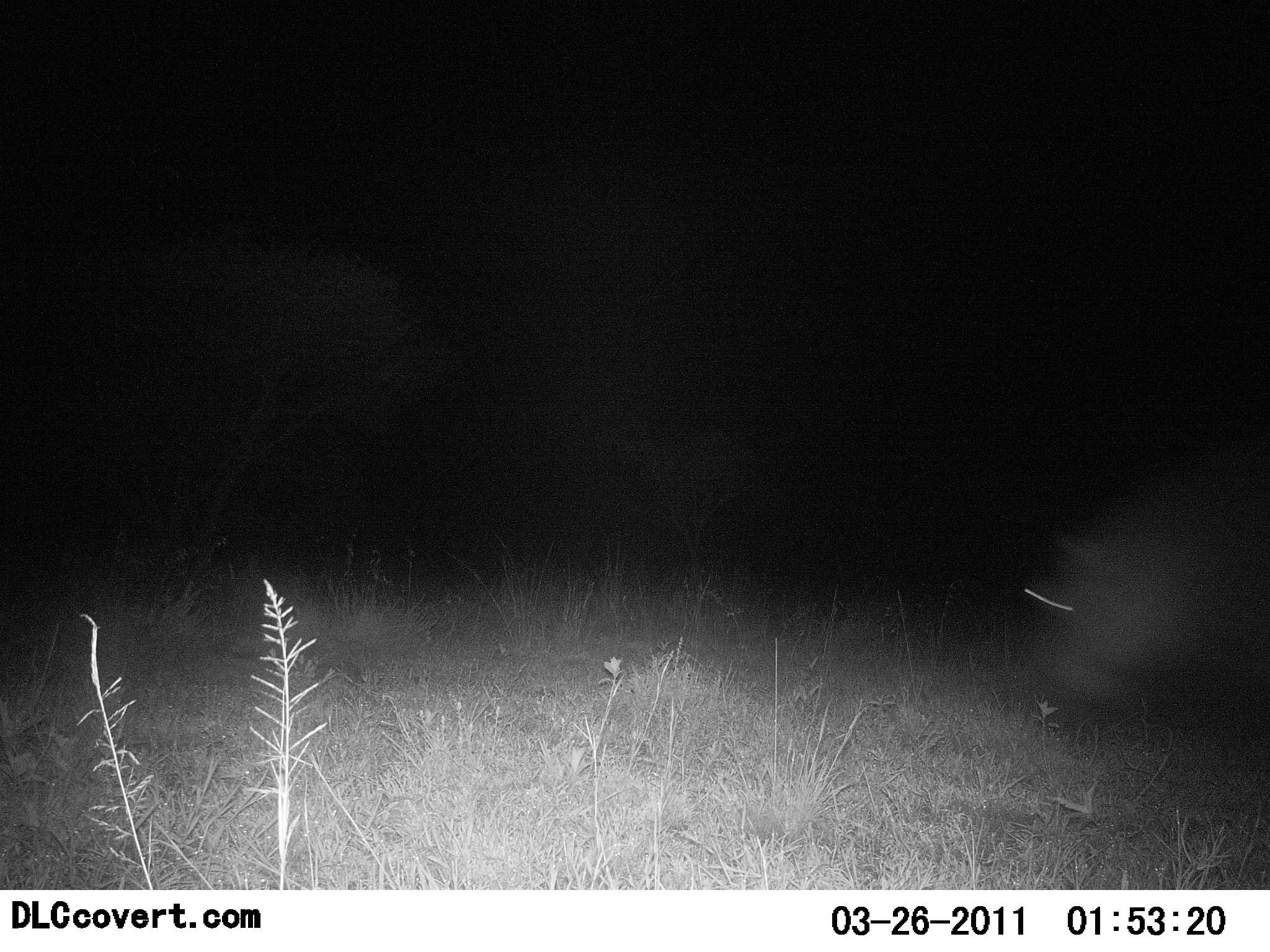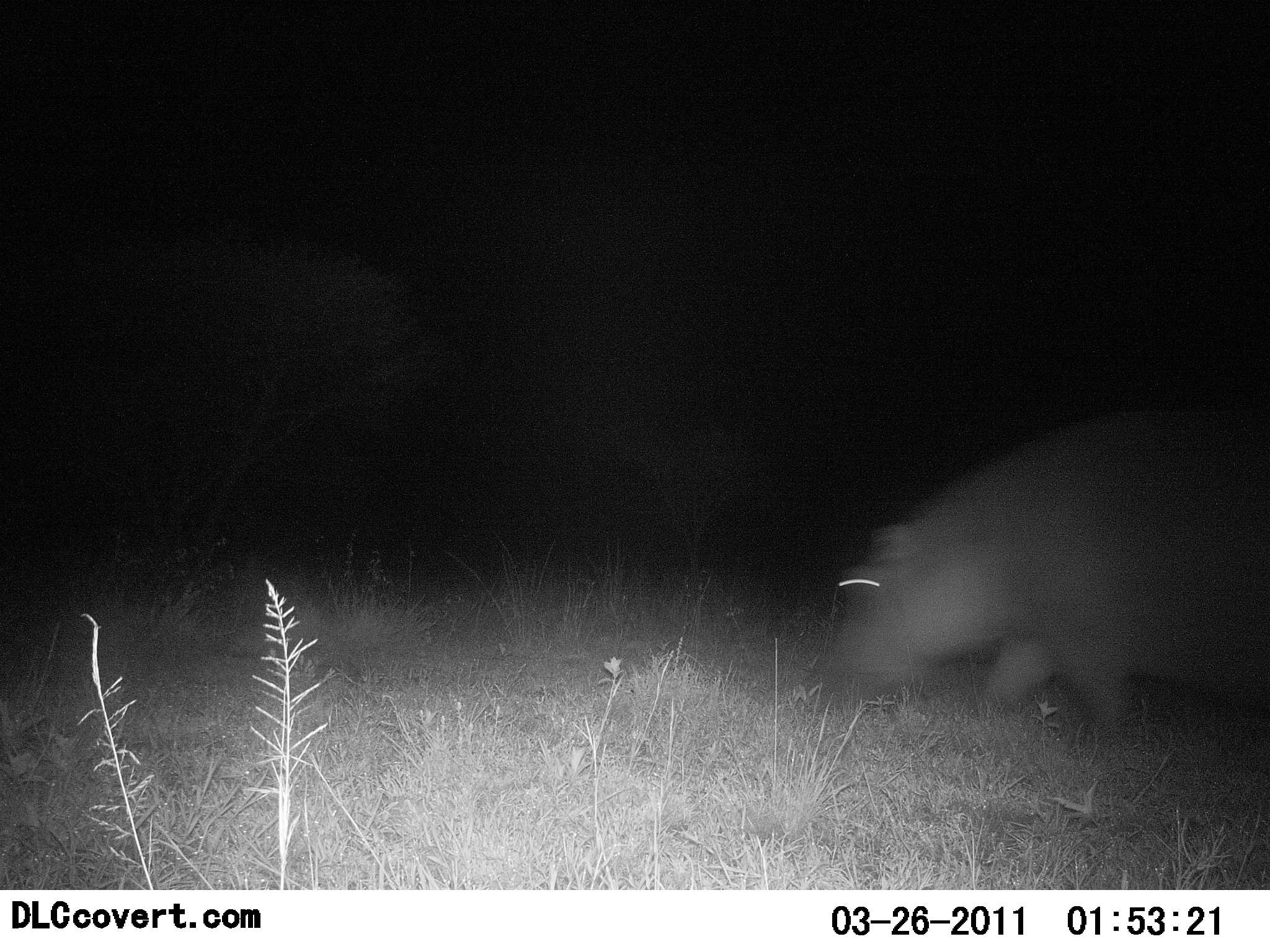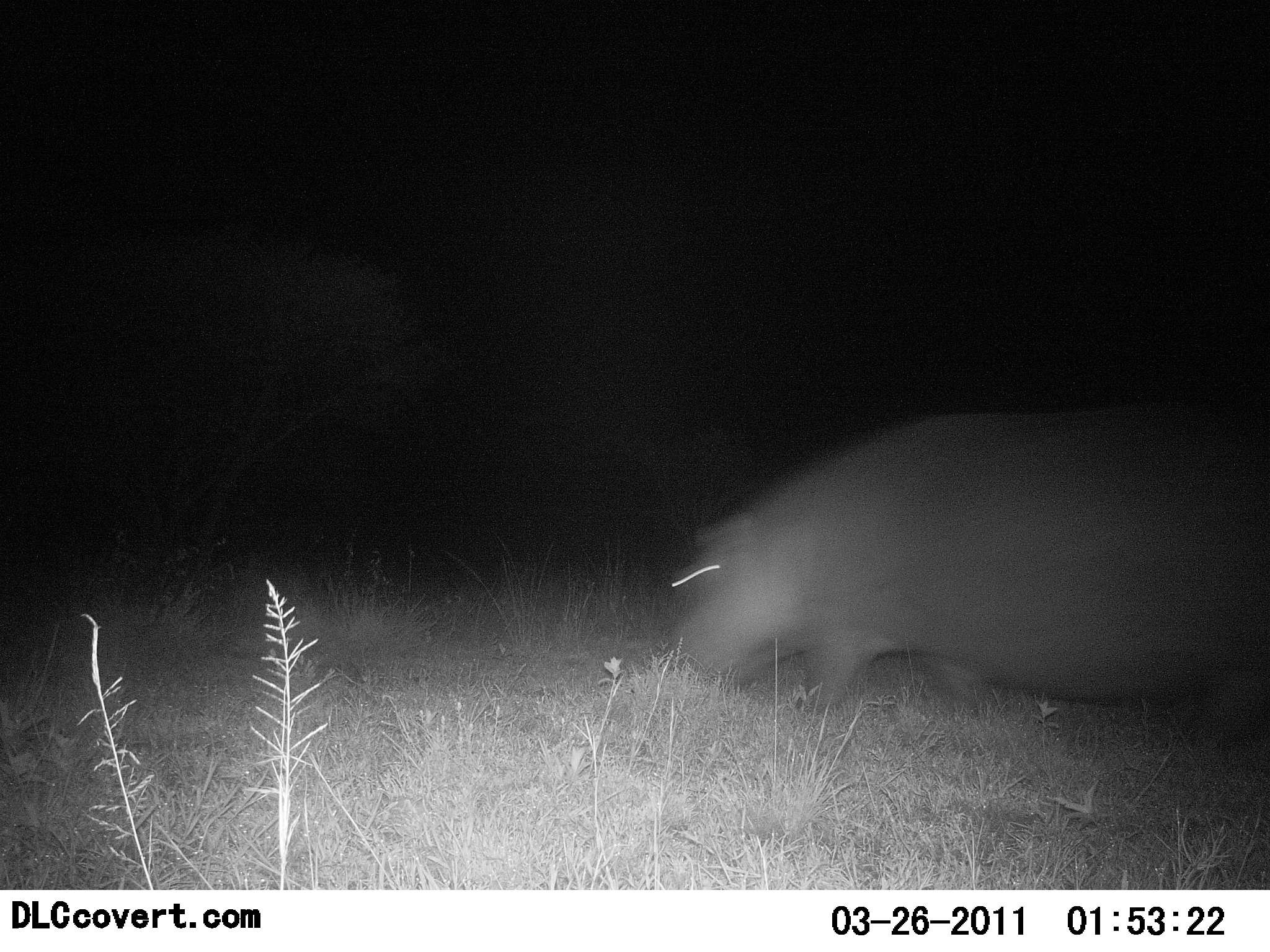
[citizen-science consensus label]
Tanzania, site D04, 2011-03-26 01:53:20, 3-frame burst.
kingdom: Animalia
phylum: Chordata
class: Mammalia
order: Artiodactyla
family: Hippopotamidae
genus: Hippopotamus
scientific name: Hippopotamus amphibius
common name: hippopotamus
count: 1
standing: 10%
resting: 0%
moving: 100%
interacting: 0%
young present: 0%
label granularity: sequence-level